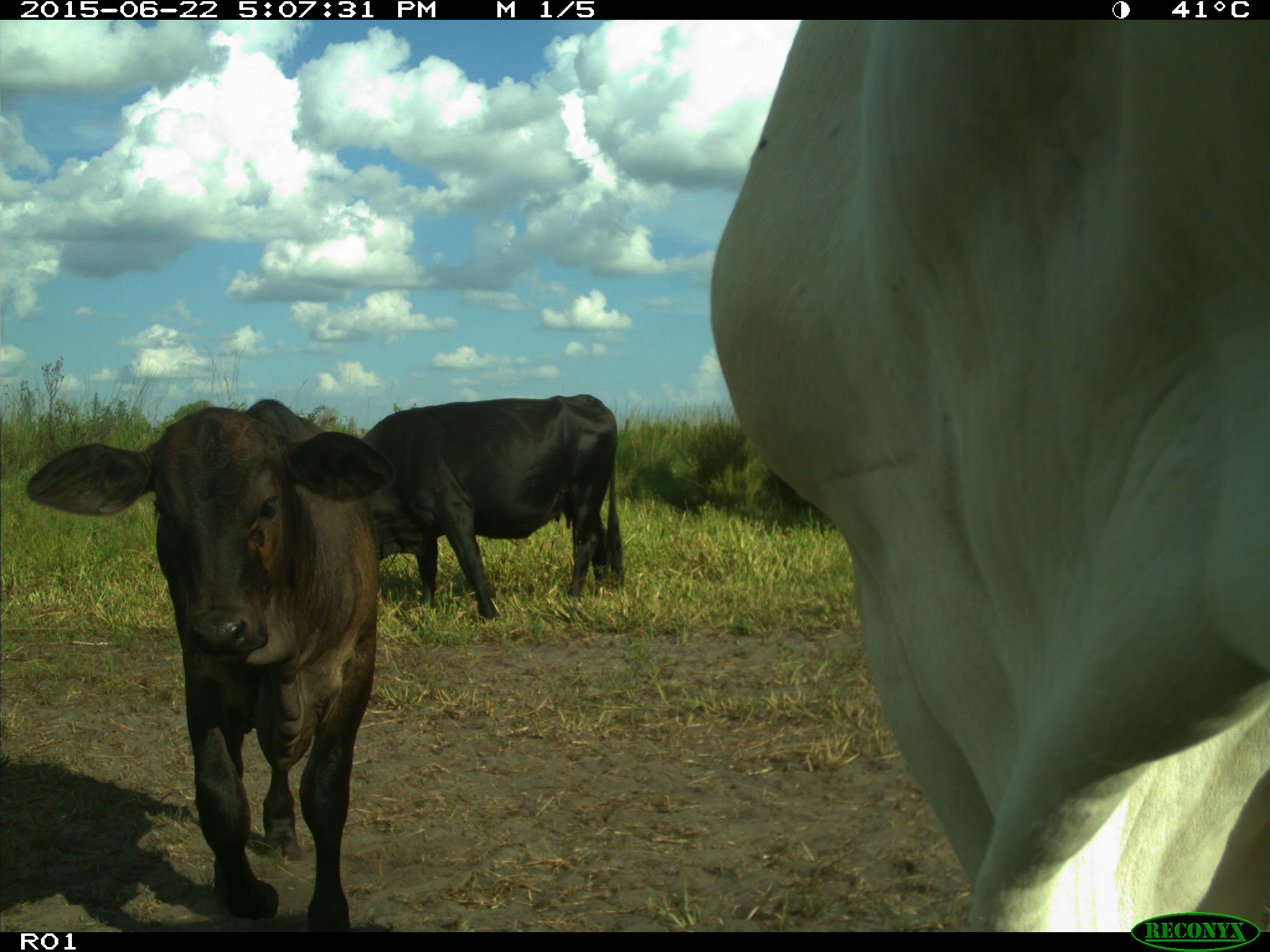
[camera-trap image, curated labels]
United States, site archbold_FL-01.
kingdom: Animalia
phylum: Chordata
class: Mammalia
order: Artiodactyla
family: Bovidae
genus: Bos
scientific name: Bos taurus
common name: domestic cow